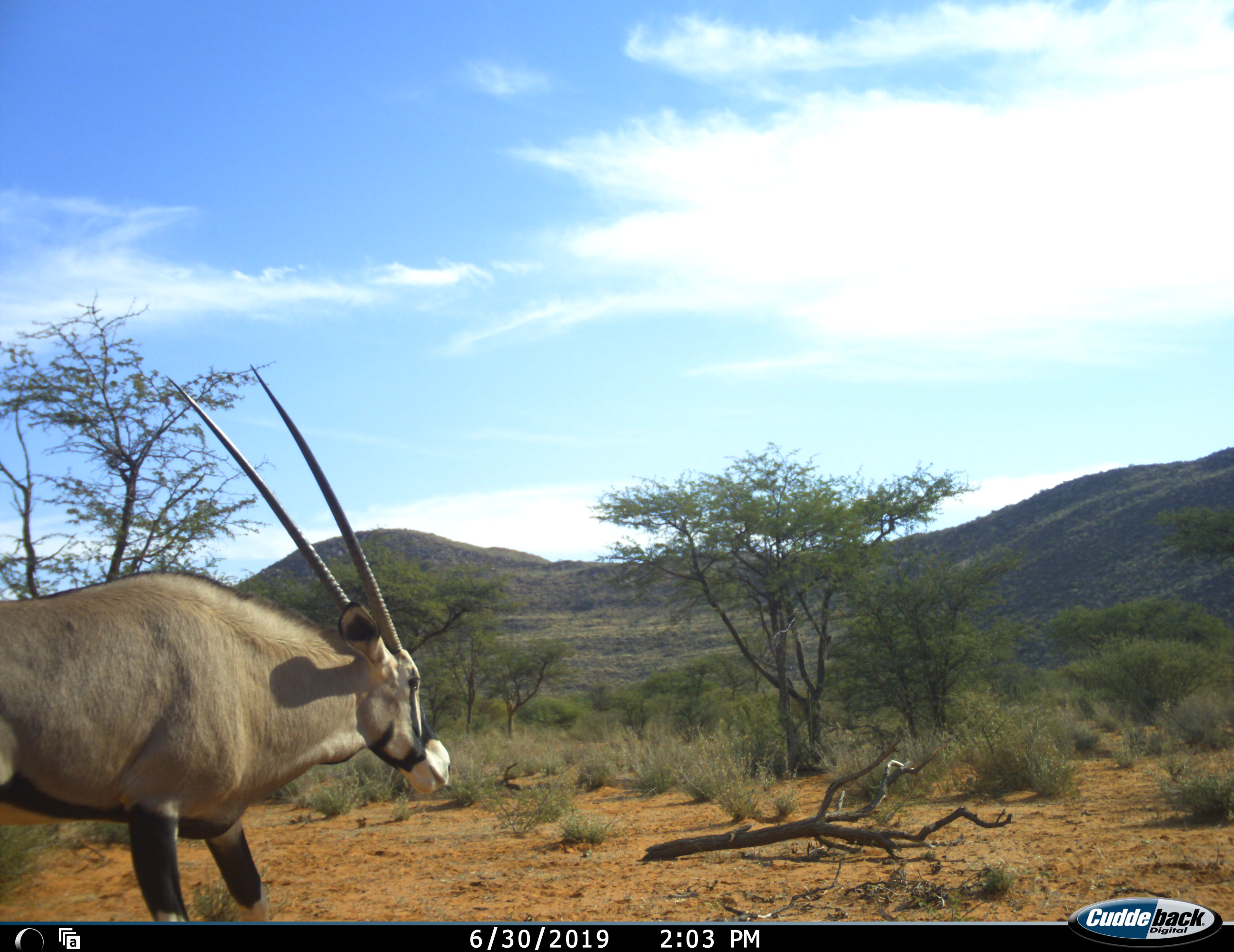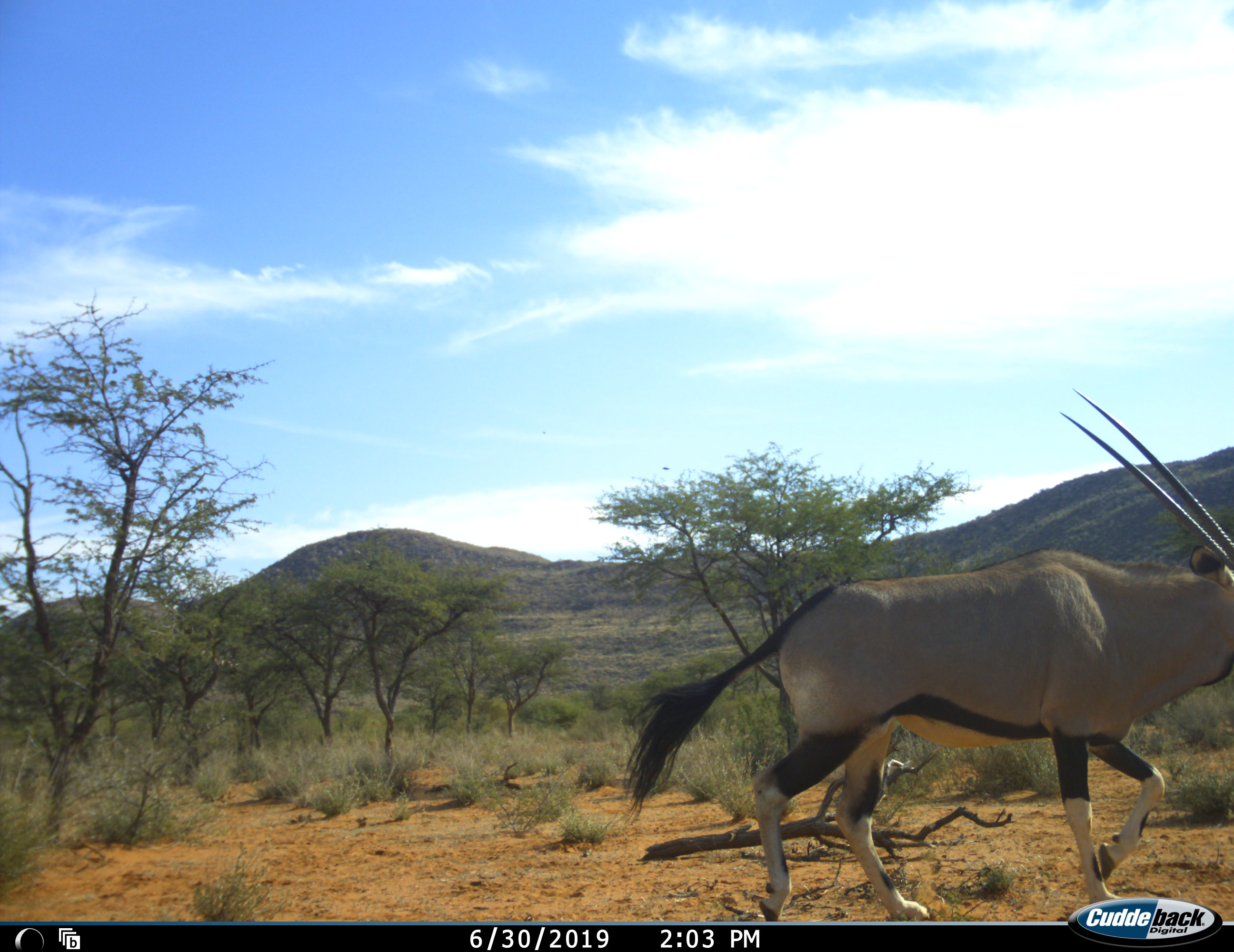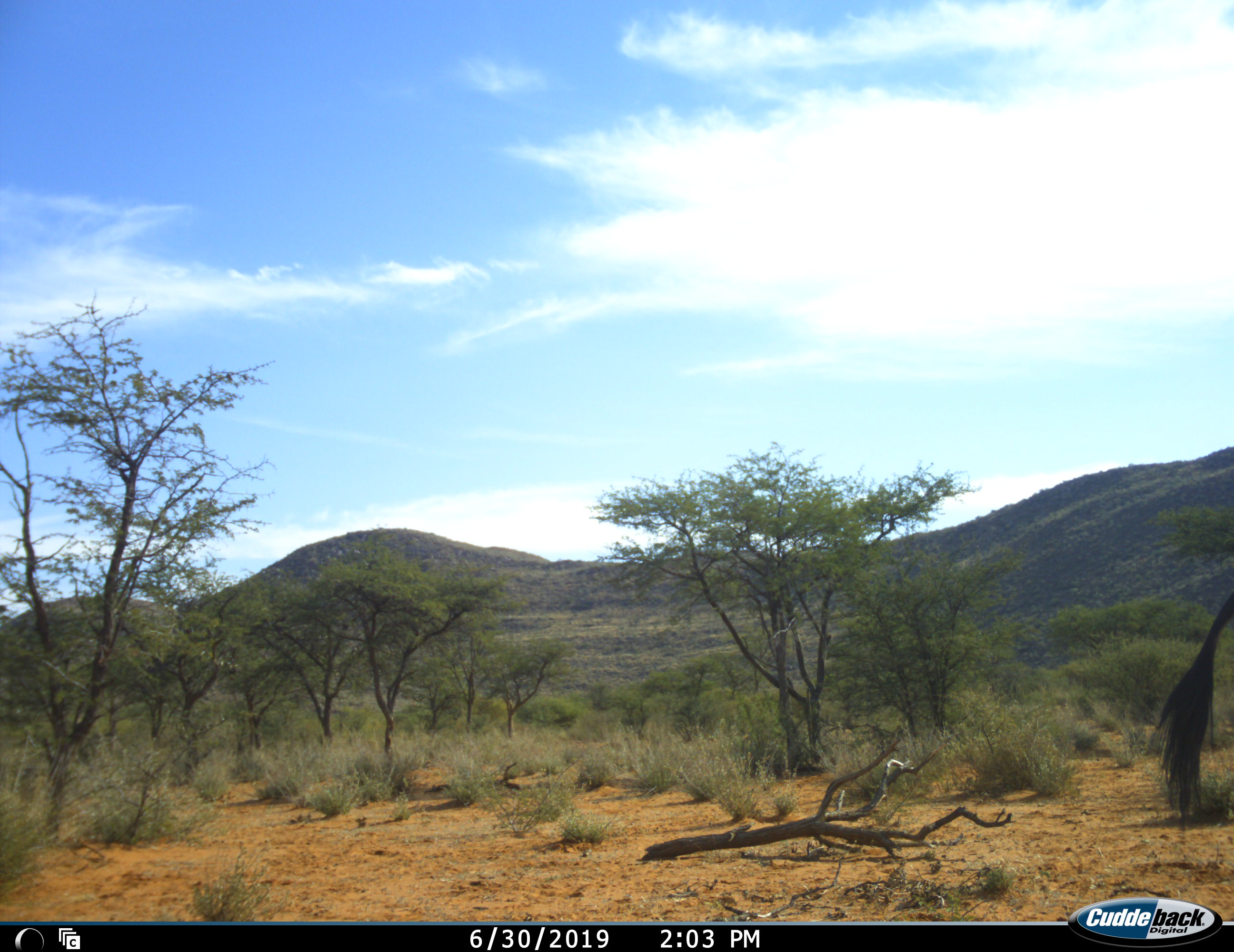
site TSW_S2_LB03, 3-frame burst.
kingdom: Animalia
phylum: Chordata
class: Mammalia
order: Artiodactyla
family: Bovidae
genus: Oryx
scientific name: Oryx gazella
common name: gemsbok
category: oryx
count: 1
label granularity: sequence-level